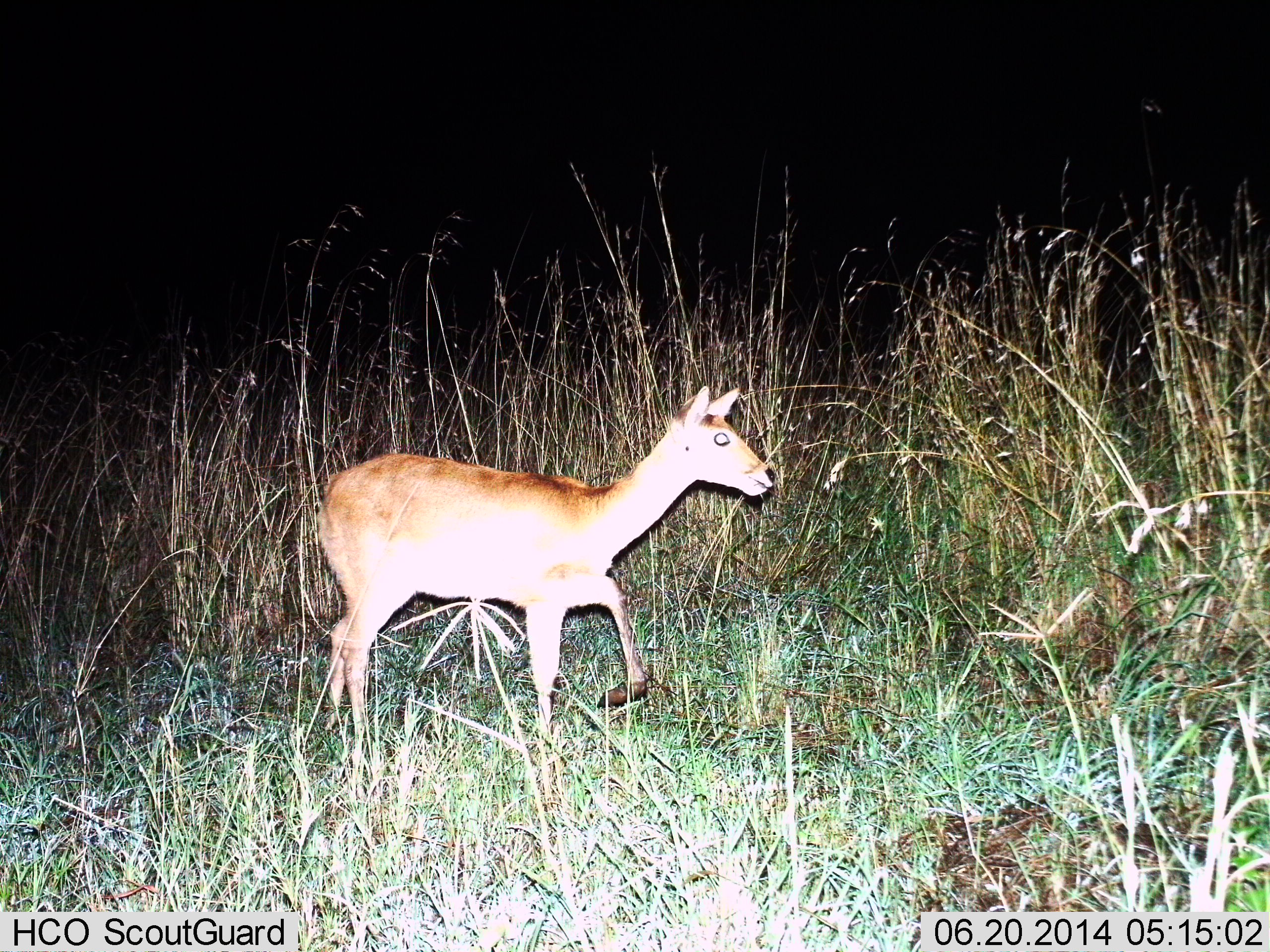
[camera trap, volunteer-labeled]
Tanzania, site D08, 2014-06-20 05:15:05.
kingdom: Animalia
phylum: Chordata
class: Mammalia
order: Artiodactyla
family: Bovidae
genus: Cephalophus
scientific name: Cephalophus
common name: duiker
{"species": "duiker (Cephalophus)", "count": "1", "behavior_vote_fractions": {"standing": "25%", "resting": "0%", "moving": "62%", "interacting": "12%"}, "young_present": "0%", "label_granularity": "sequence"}